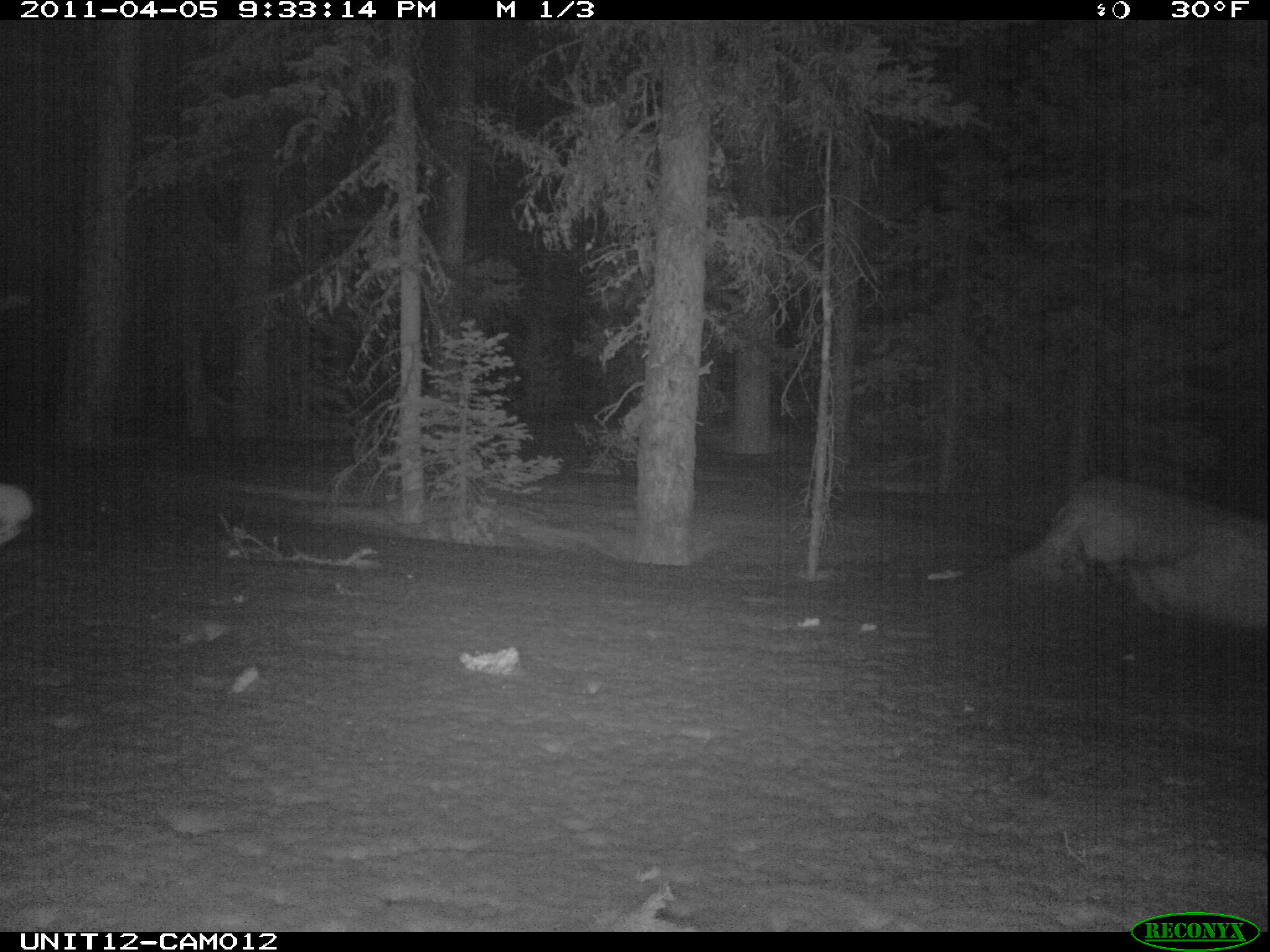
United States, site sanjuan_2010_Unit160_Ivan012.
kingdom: Animalia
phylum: Chordata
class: Mammalia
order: Lagomorpha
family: Leporidae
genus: Lepus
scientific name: Lepus americanus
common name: snowshoe hare